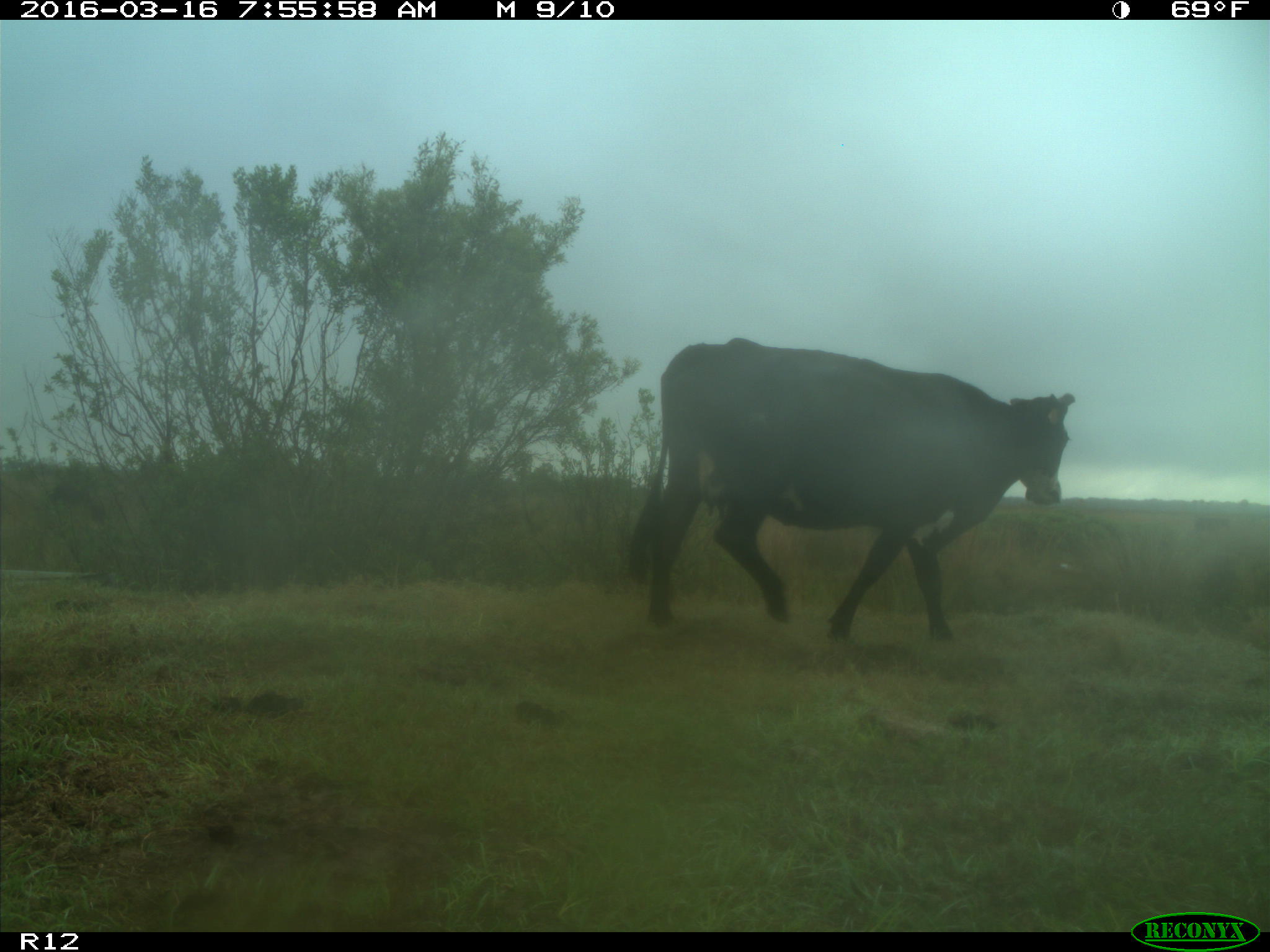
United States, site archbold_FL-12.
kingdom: Animalia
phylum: Chordata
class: Mammalia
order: Artiodactyla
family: Bovidae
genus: Bos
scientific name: Bos taurus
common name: domestic cow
Bos taurus (domestic cow).